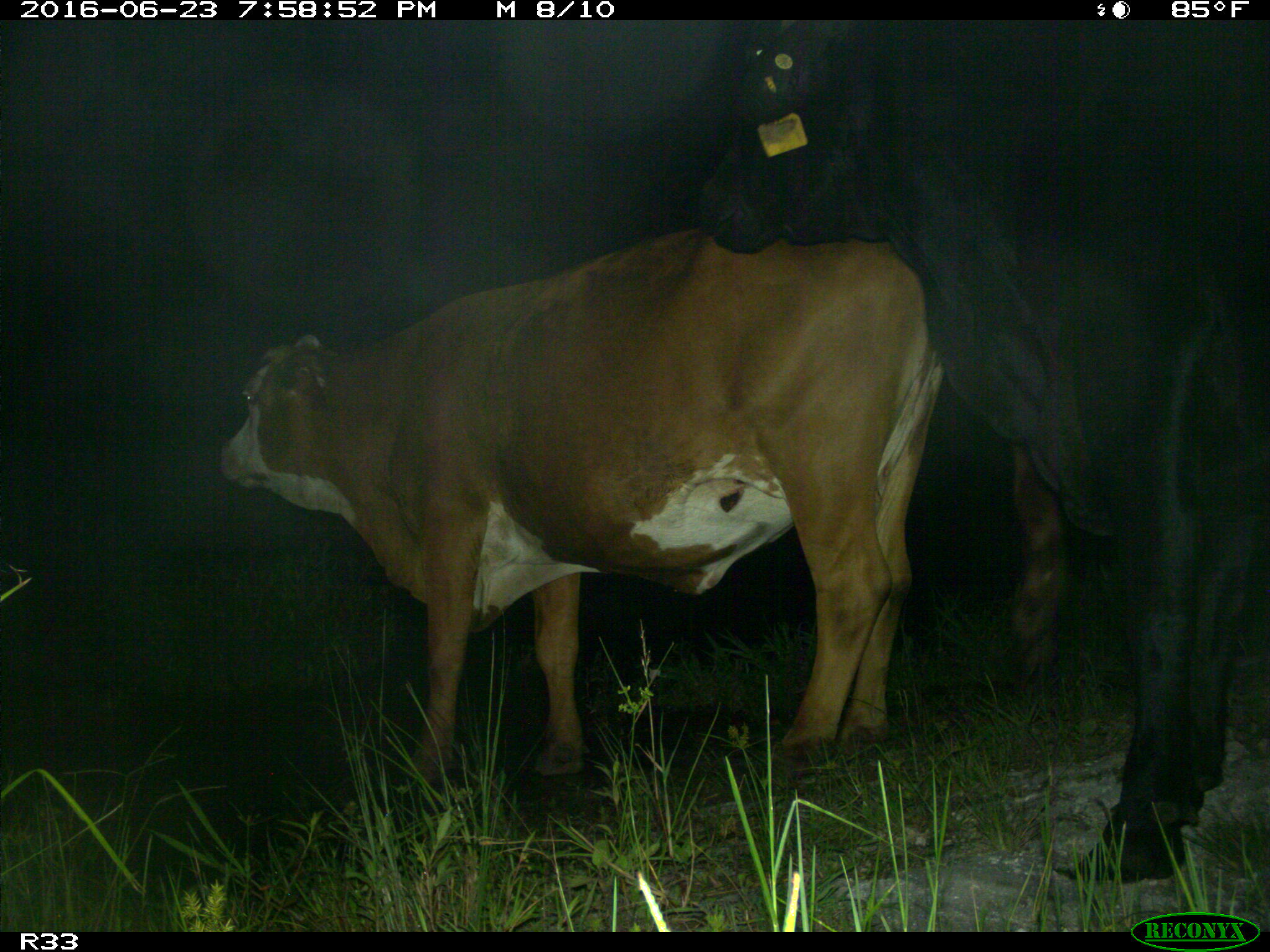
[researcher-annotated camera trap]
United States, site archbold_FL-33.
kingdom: Animalia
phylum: Chordata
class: Mammalia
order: Artiodactyla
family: Bovidae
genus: Bos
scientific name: Bos taurus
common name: domestic cow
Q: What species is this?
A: Bos taurus (domestic cow).